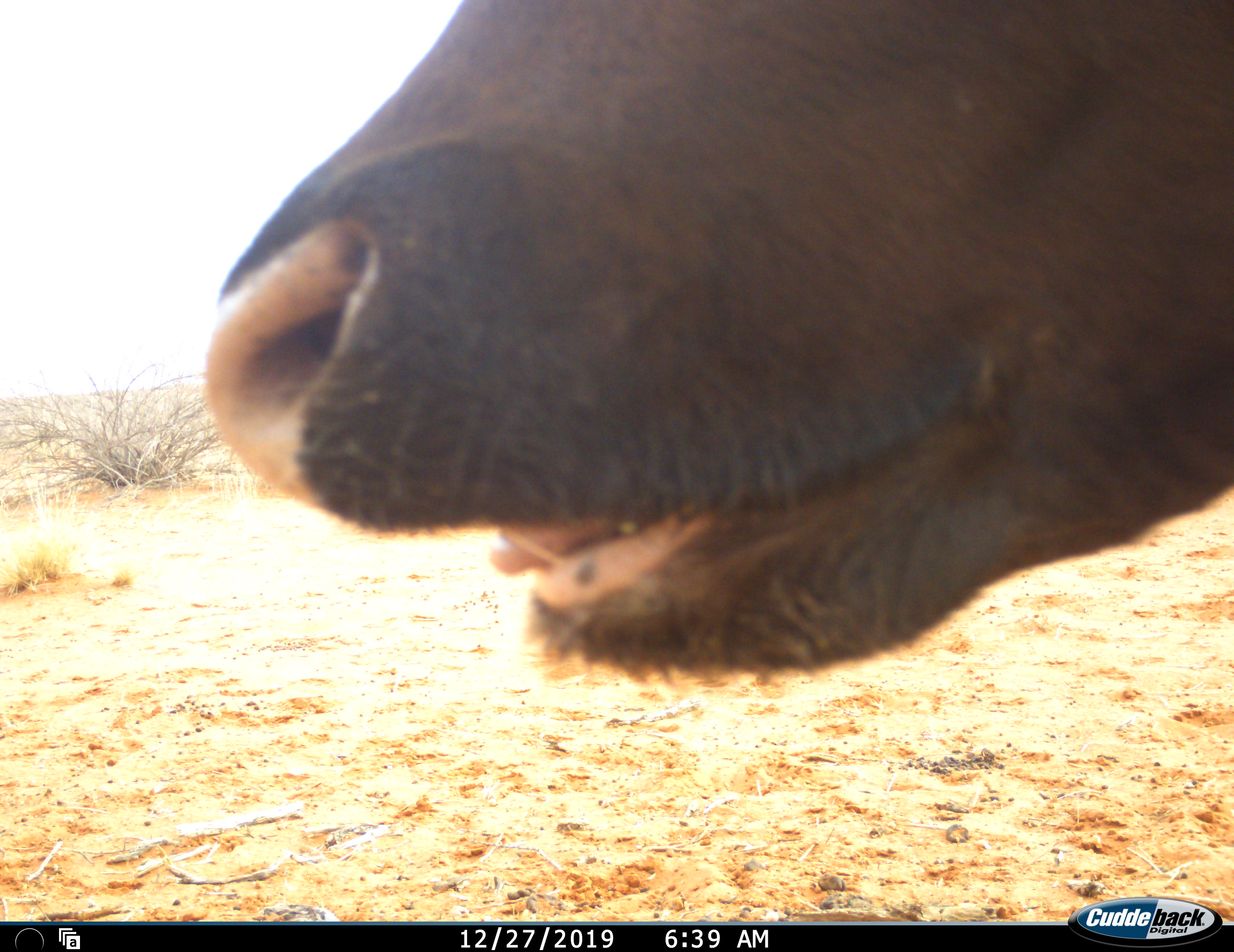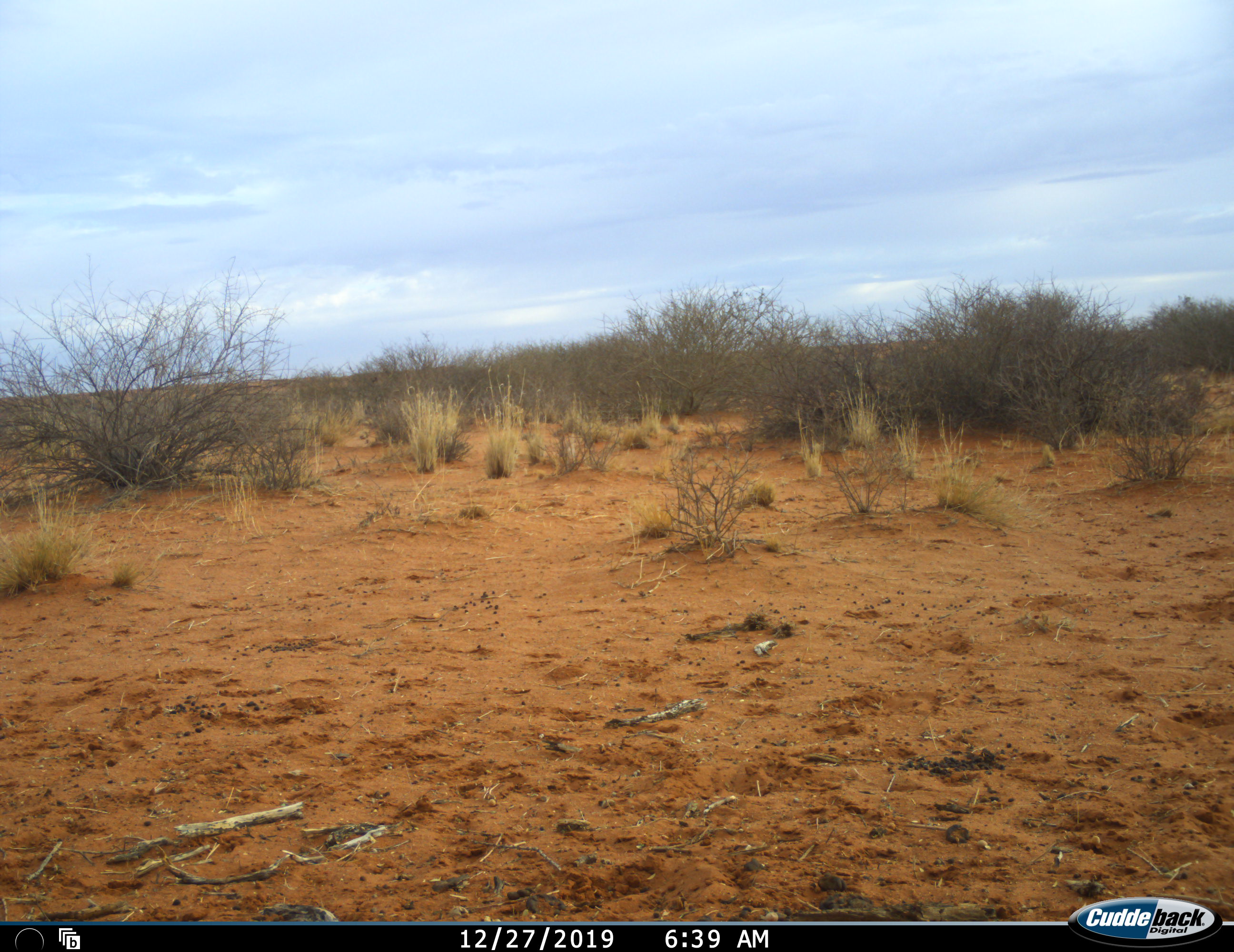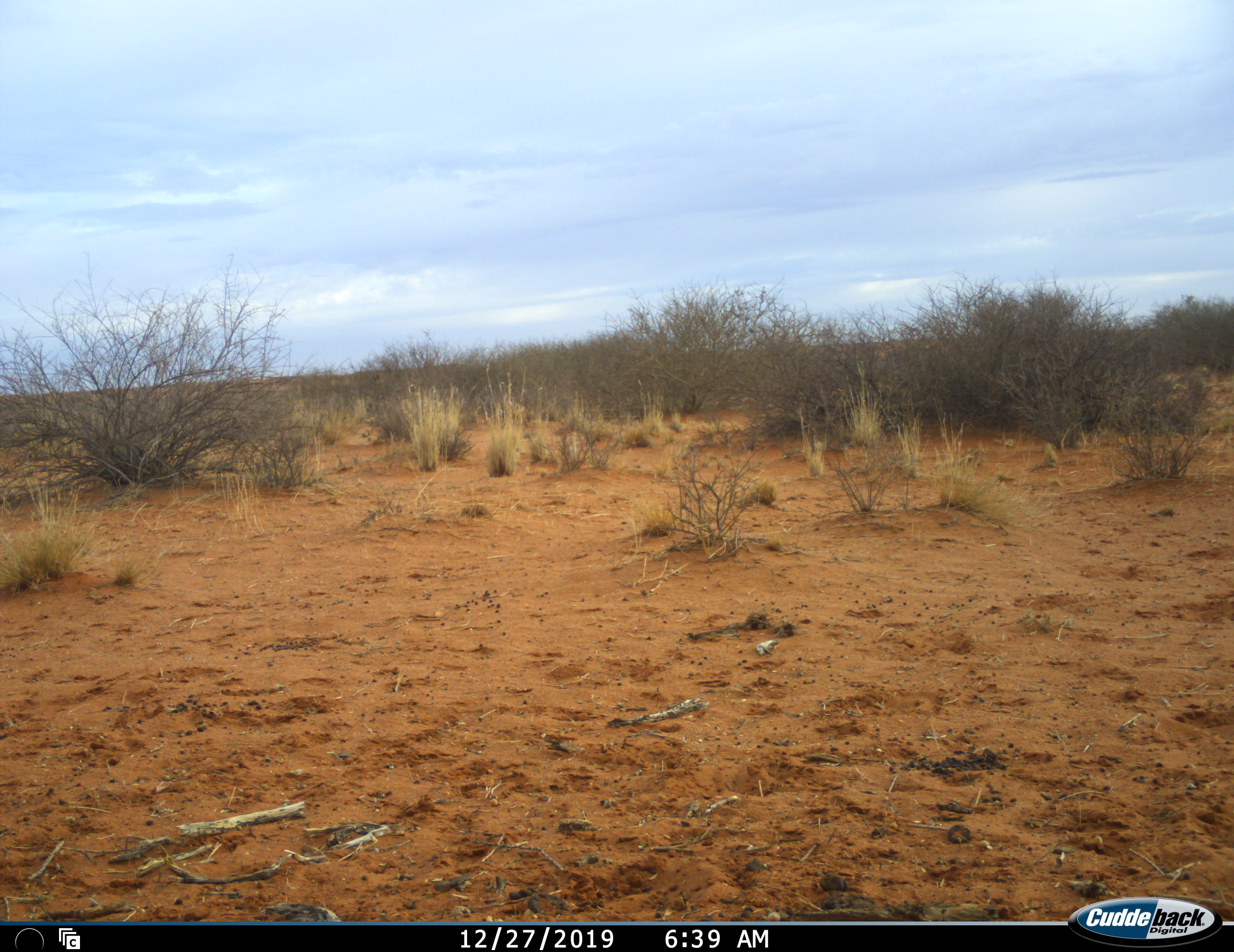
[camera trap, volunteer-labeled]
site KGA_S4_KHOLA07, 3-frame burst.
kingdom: Animalia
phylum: Chordata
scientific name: Vertebrata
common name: domestic animal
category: domesticanimal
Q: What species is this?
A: Domesticanimal (domestic animal) (Vertebrata).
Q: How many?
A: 1.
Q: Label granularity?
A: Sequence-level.